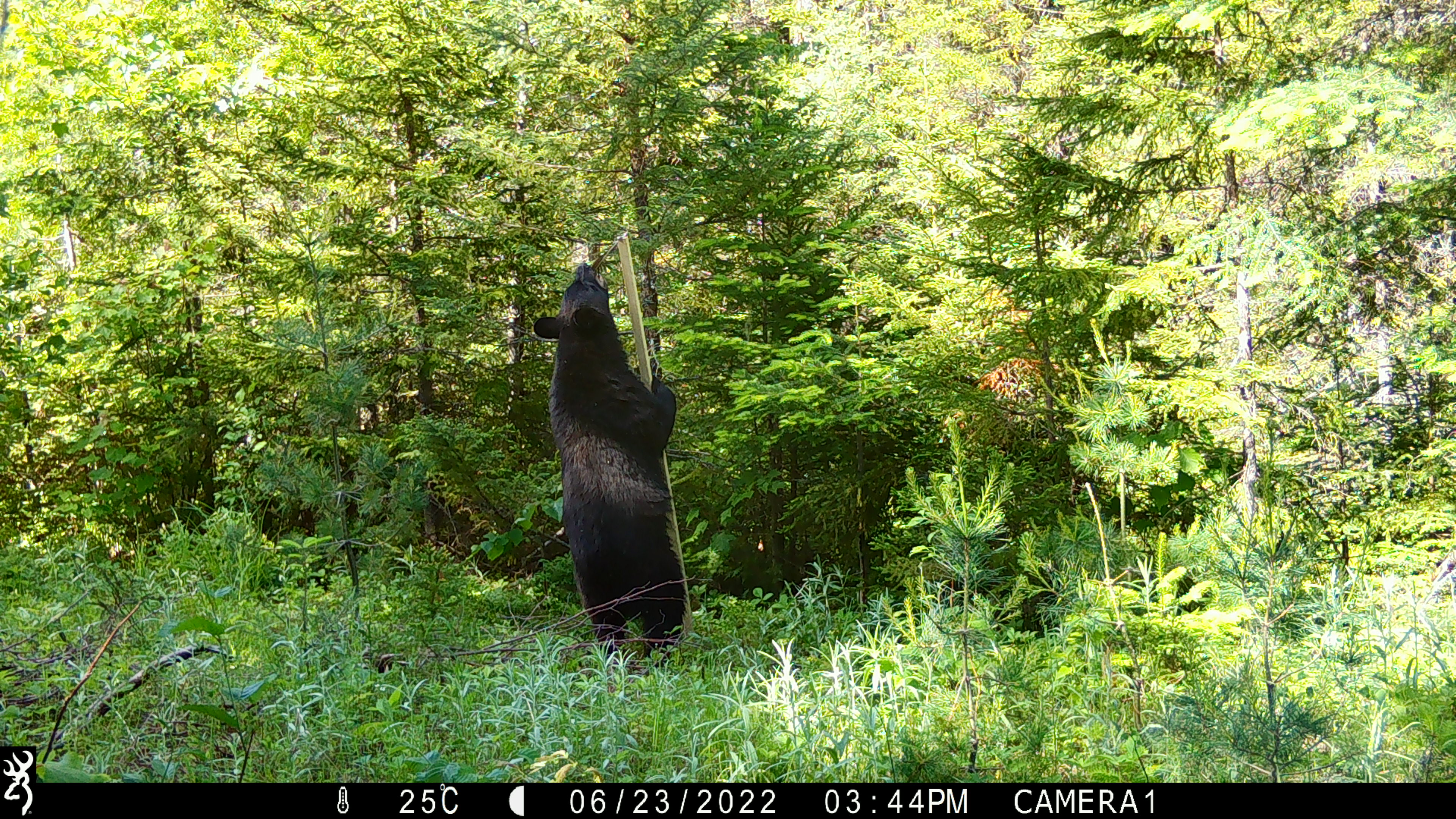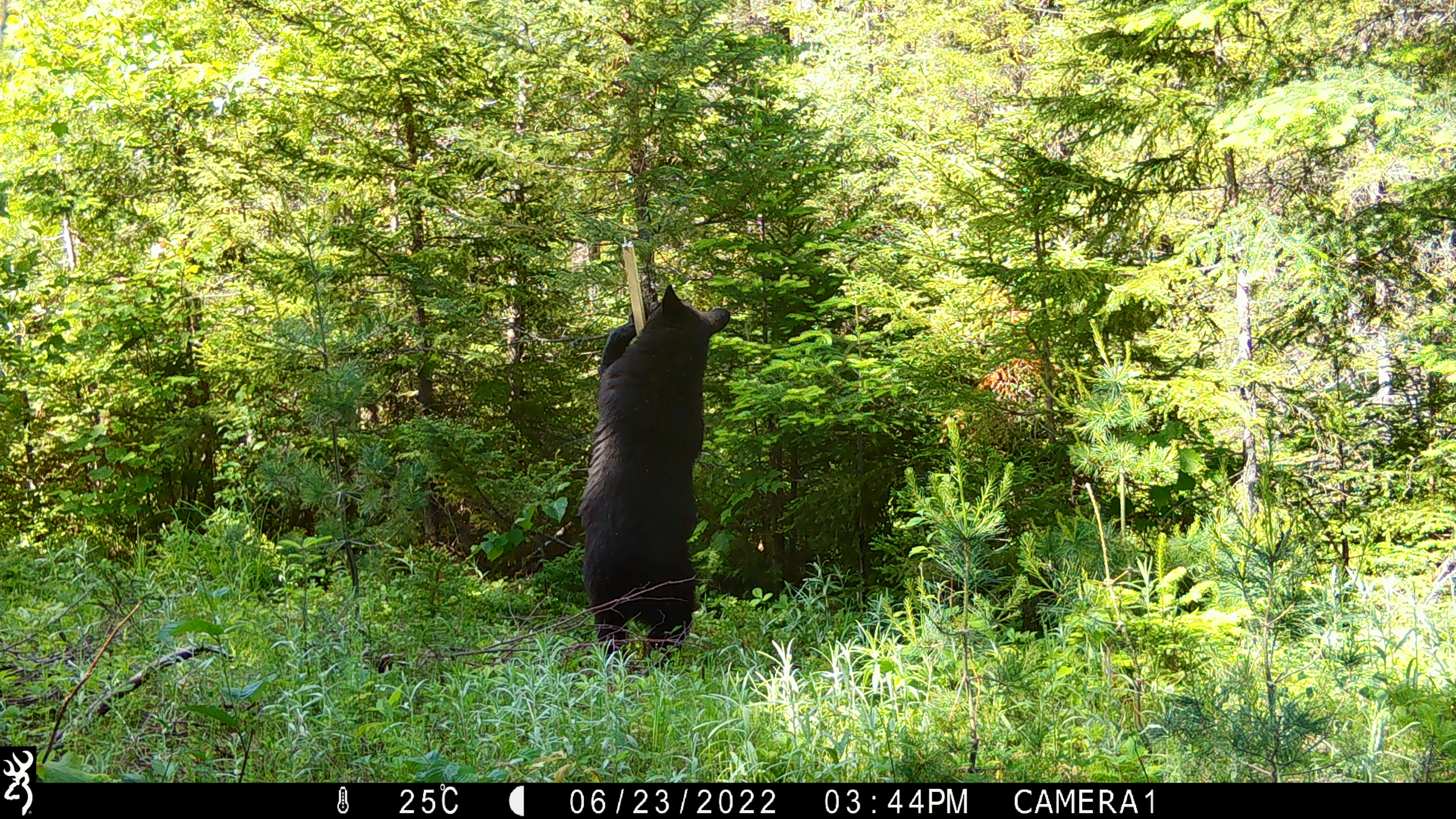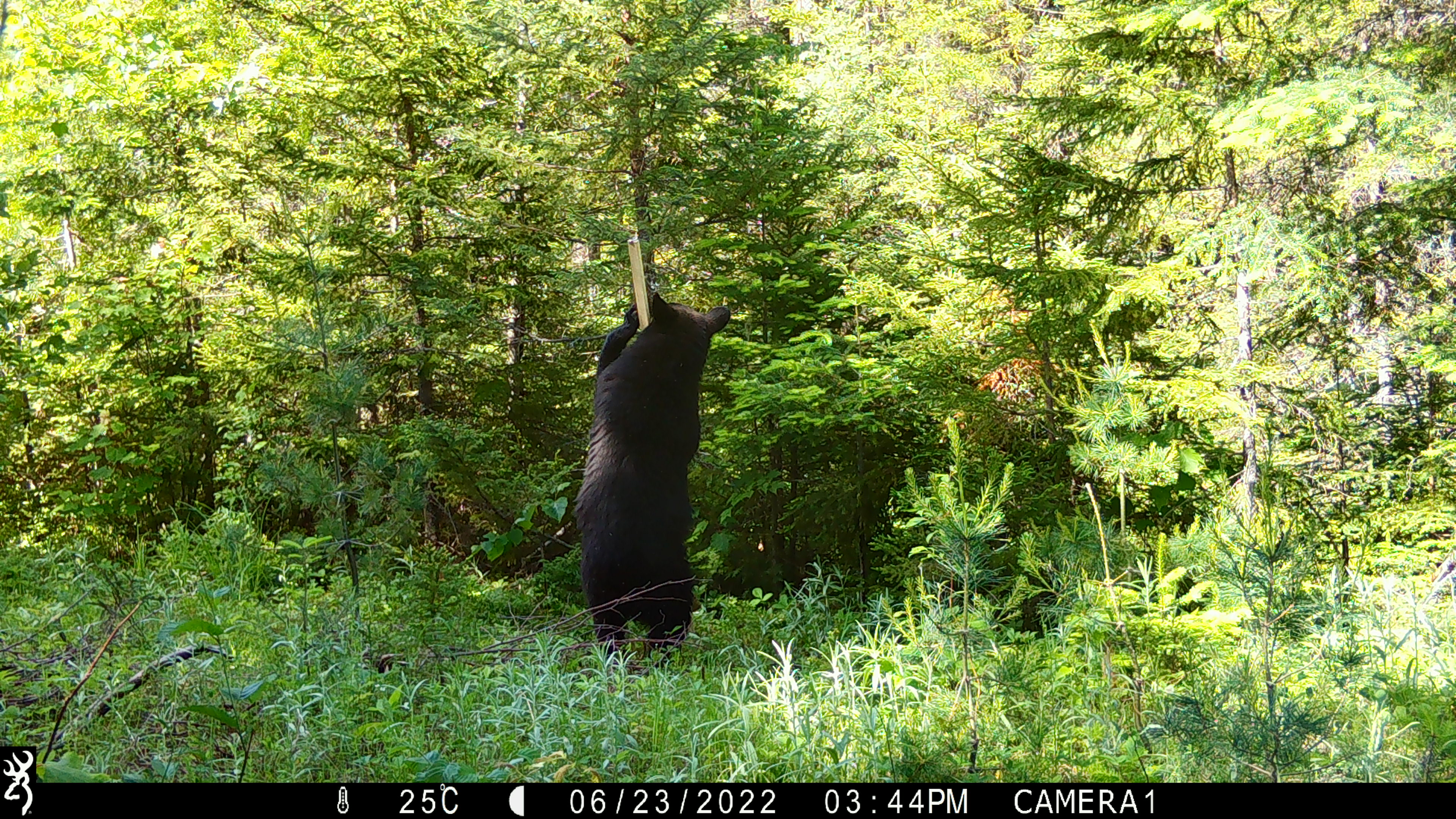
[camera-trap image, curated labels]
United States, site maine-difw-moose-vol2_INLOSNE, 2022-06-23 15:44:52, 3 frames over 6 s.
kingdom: Animalia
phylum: Chordata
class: Mammalia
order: Carnivora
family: Ursidae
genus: Ursus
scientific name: Ursus americanus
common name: black bear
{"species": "black bear (Ursus americanus)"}